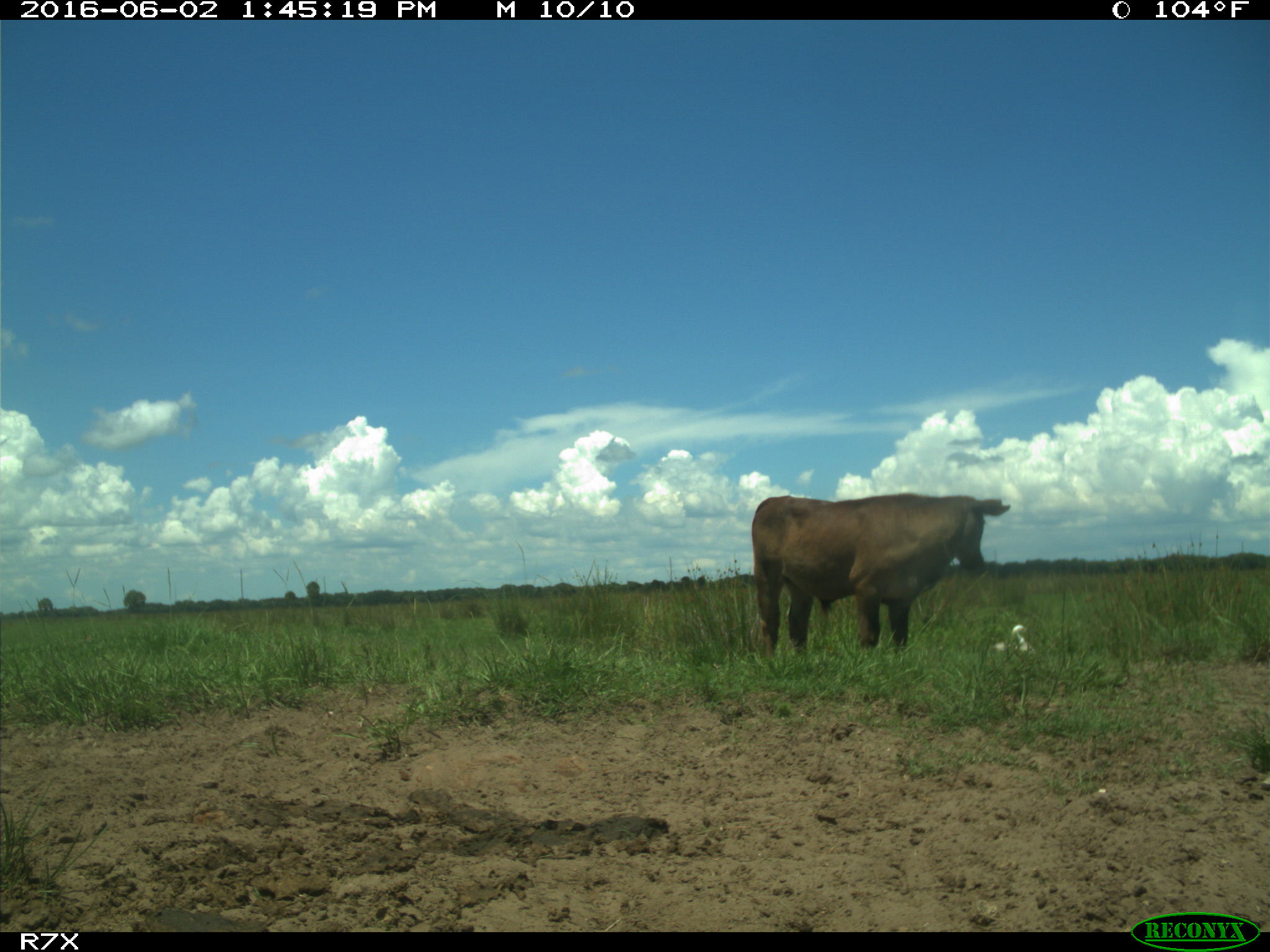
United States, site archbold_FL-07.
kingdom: Animalia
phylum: Chordata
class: Mammalia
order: Artiodactyla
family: Bovidae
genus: Bos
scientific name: Bos taurus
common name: domestic cow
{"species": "Bos taurus (domestic cow)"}